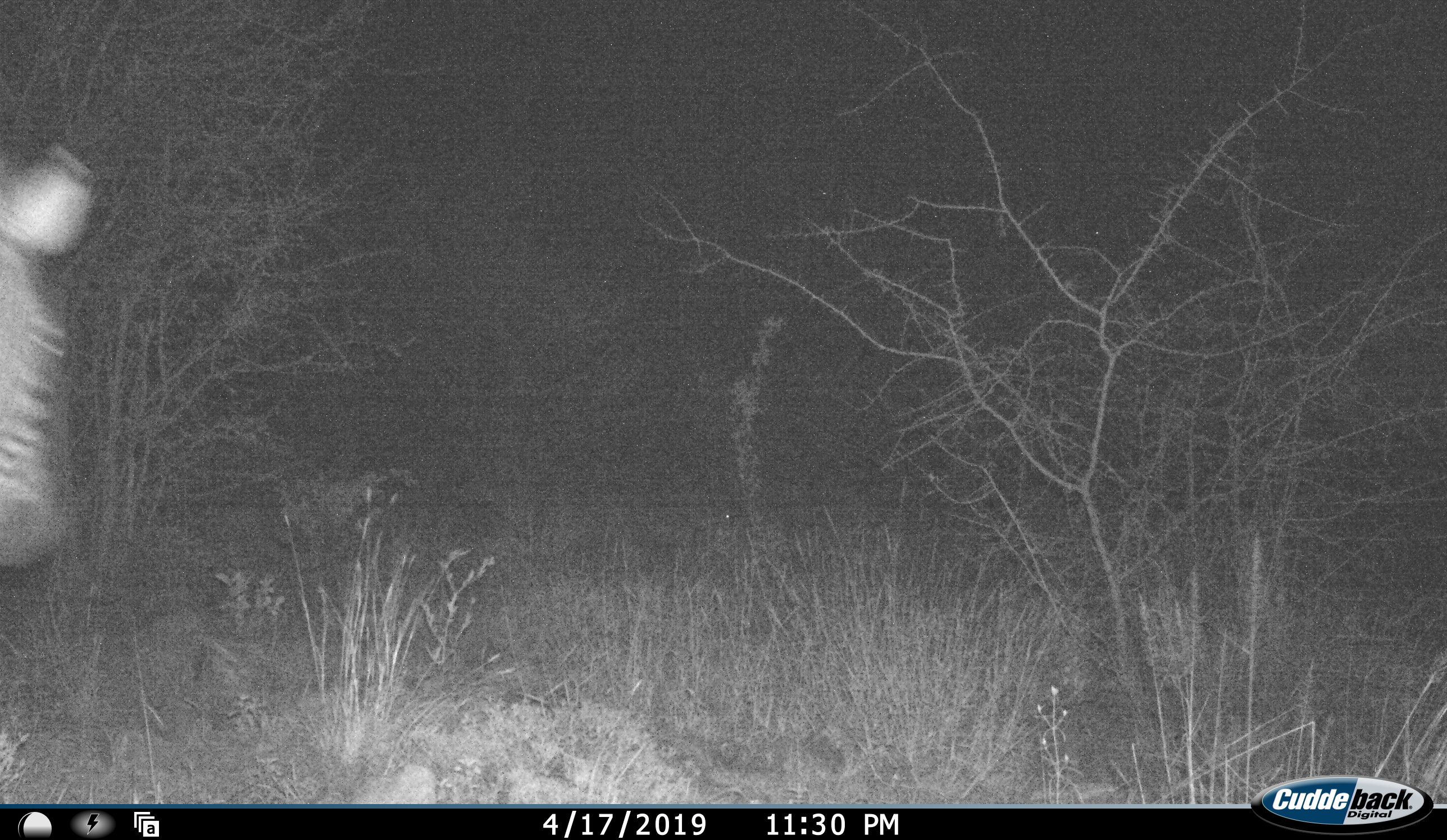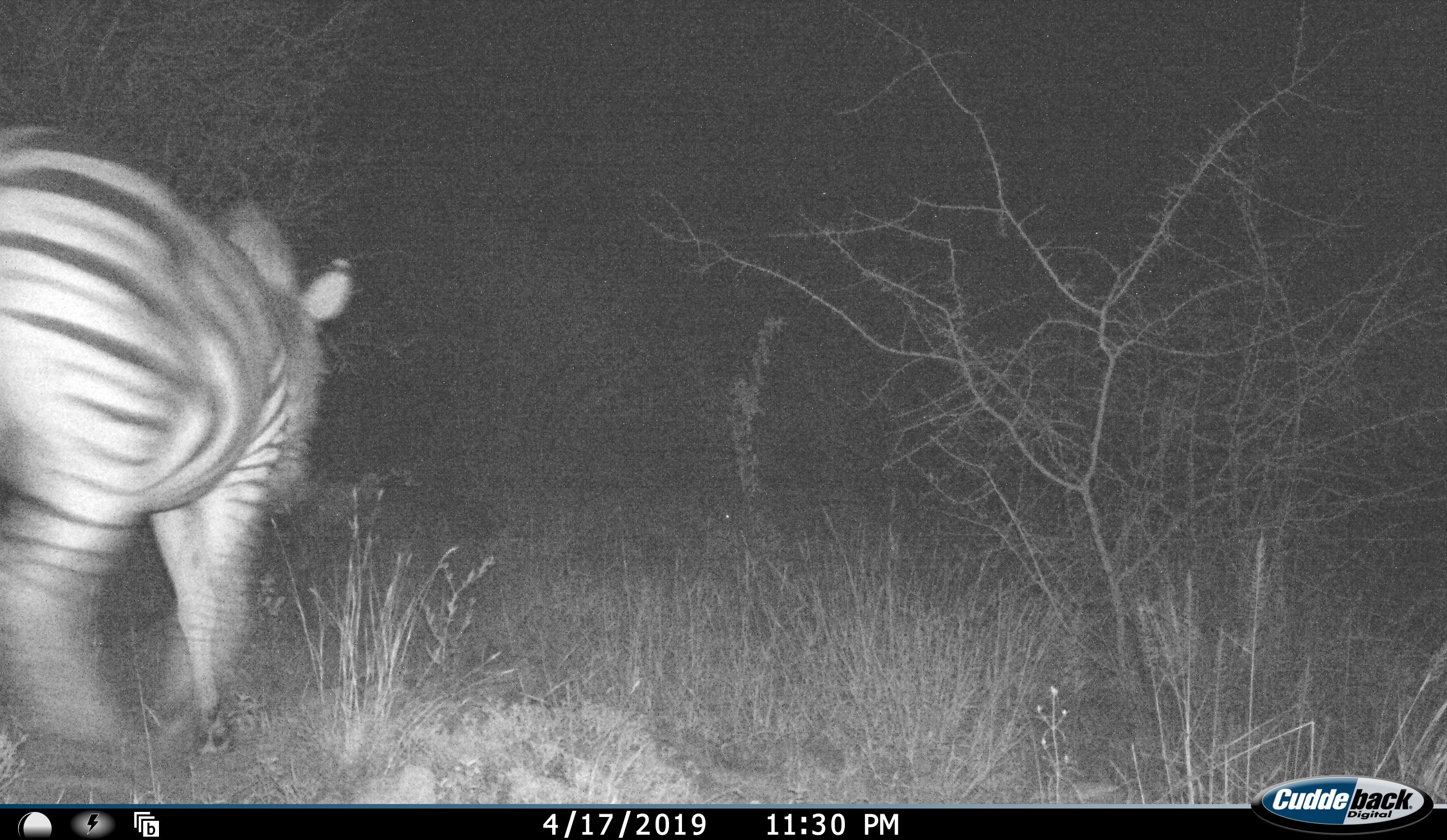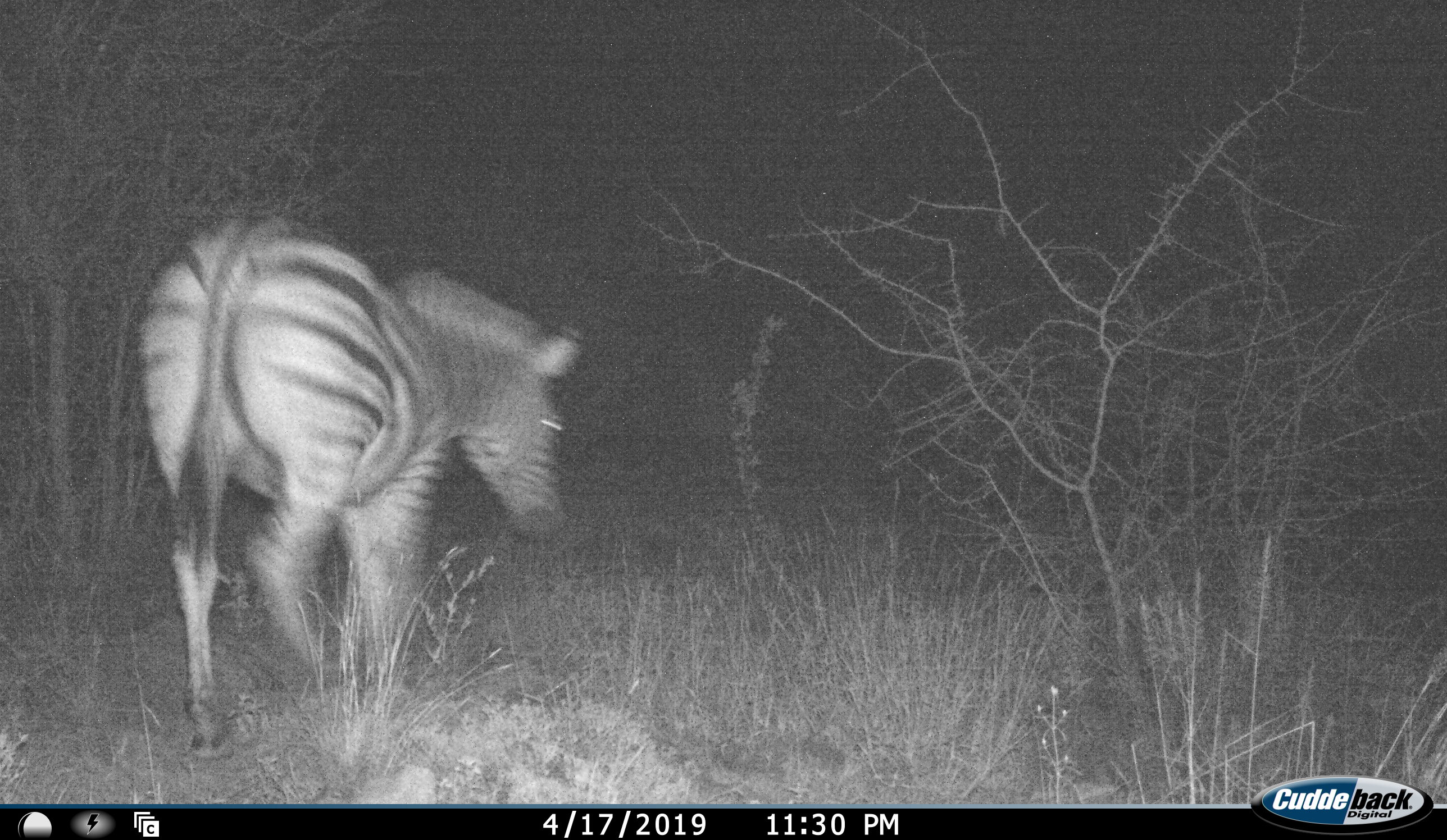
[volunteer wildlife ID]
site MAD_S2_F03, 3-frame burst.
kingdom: Animalia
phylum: Chordata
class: Mammalia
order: Perissodactyla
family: Equidae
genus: Equus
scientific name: Equus quagga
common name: plains zebra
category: zebraplains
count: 1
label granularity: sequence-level